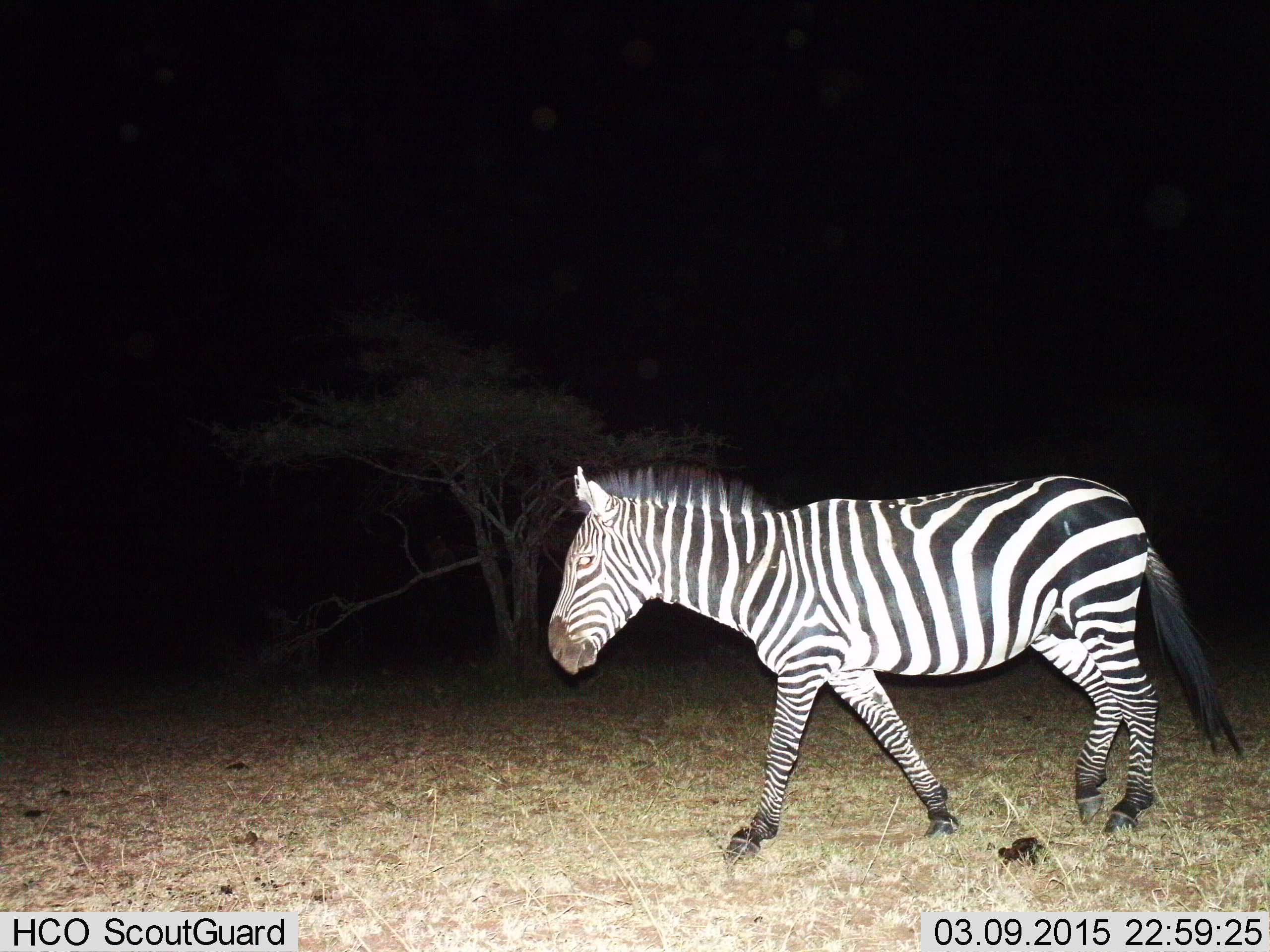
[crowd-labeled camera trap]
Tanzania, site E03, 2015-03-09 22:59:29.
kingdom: Animalia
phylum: Chordata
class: Mammalia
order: Perissodactyla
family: Equidae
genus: Equus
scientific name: Equus quagga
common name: plains zebra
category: zebra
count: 1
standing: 10%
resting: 0%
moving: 90%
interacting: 0%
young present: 0%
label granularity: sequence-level